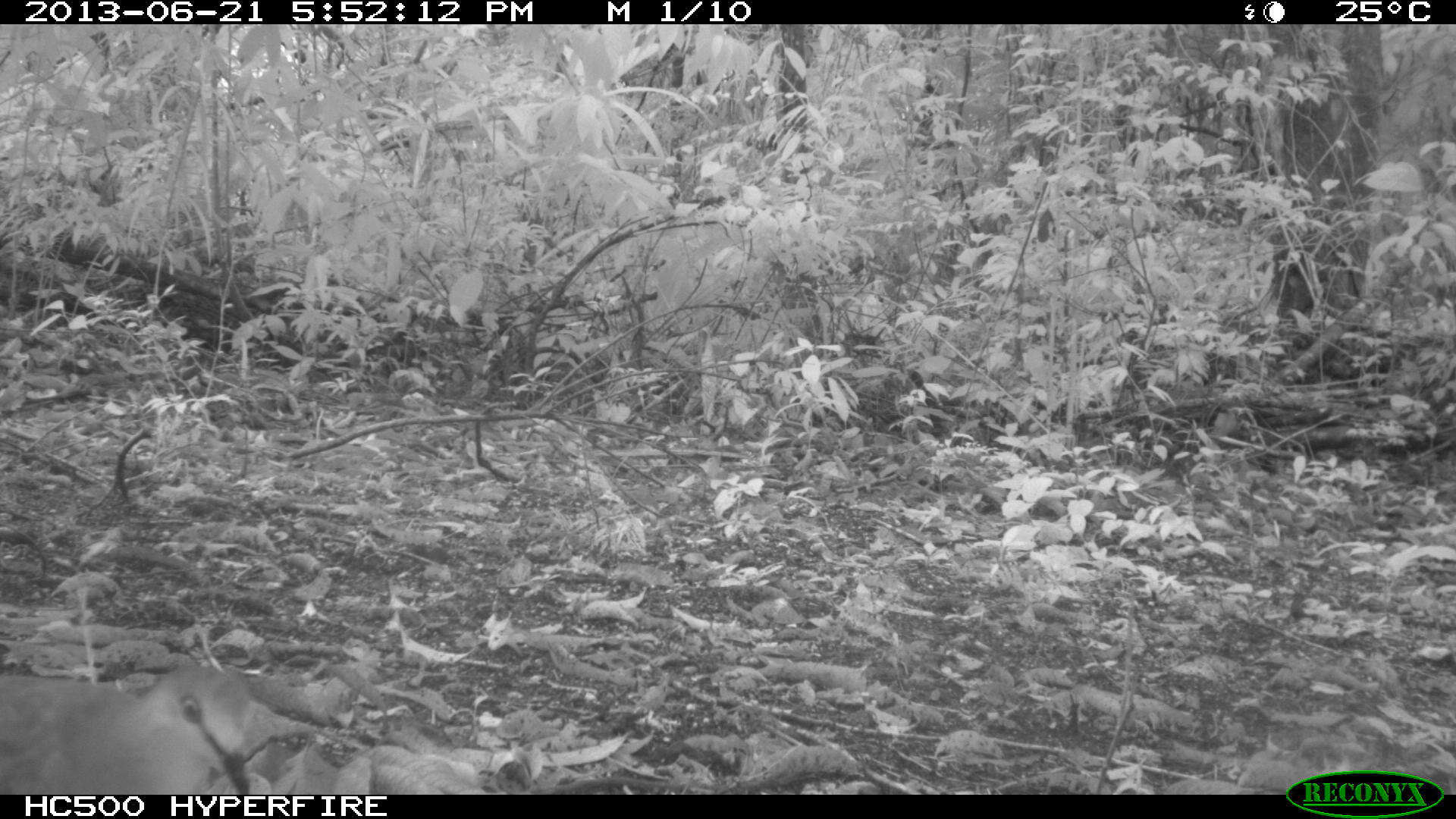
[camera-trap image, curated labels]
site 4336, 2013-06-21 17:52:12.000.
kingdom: Animalia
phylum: Chordata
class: Aves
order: Columbiformes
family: Columbidae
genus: Leptotila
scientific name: Leptotila plumbeiceps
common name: gray-headed dove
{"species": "Leptotila plumbeiceps (gray-headed dove)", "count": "1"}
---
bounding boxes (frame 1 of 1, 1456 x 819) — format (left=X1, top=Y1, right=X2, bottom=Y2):
leptotila plumbeiceps: (left=0, top=658, right=256, bottom=790)